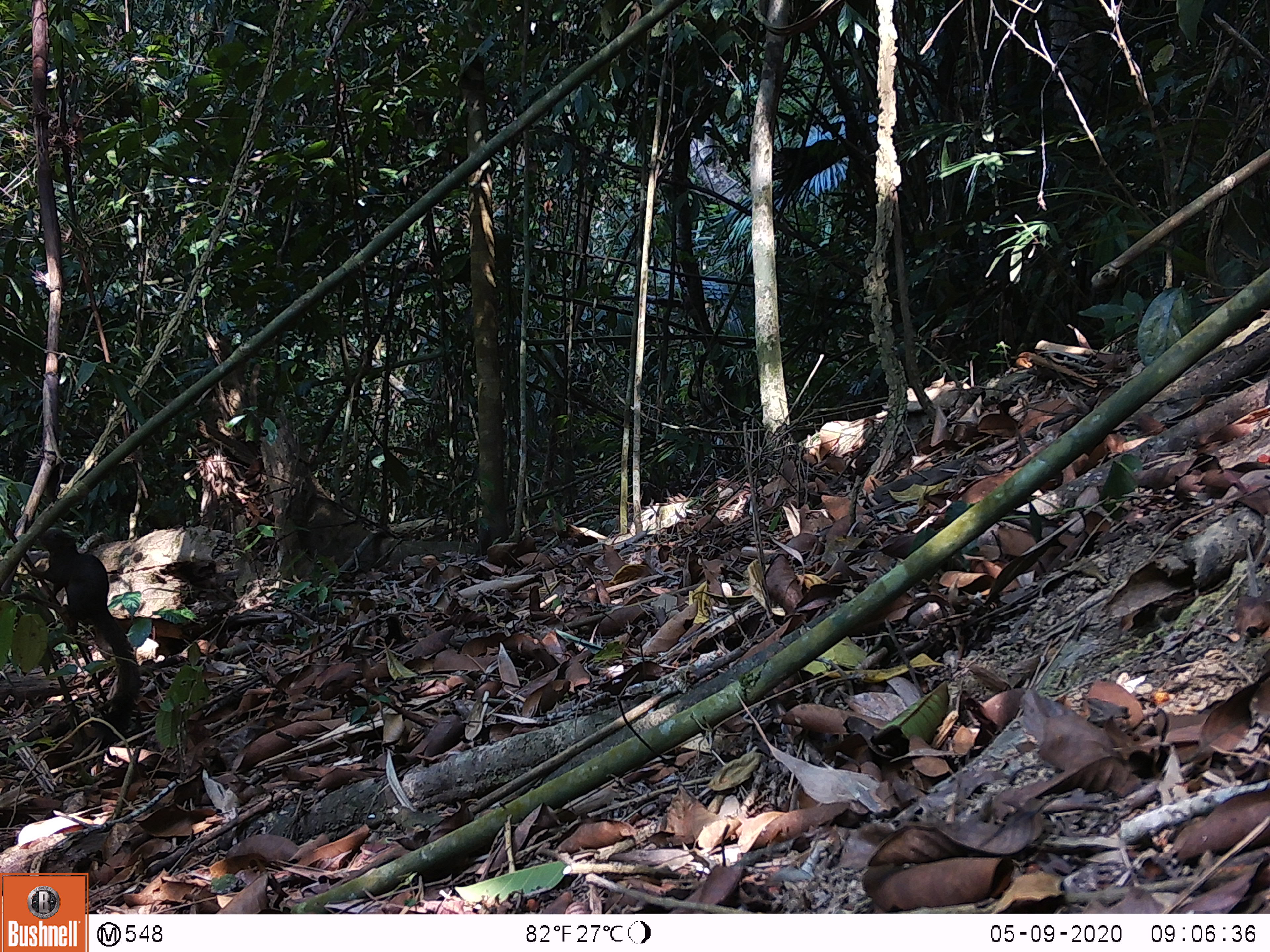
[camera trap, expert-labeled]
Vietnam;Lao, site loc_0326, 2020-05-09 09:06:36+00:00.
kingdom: Animalia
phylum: Chordata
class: Mammalia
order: Rodentia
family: Sciuridae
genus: Callosciurus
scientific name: Callosciurus erythraeus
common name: pallas's squirrel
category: pallass squirrel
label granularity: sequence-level